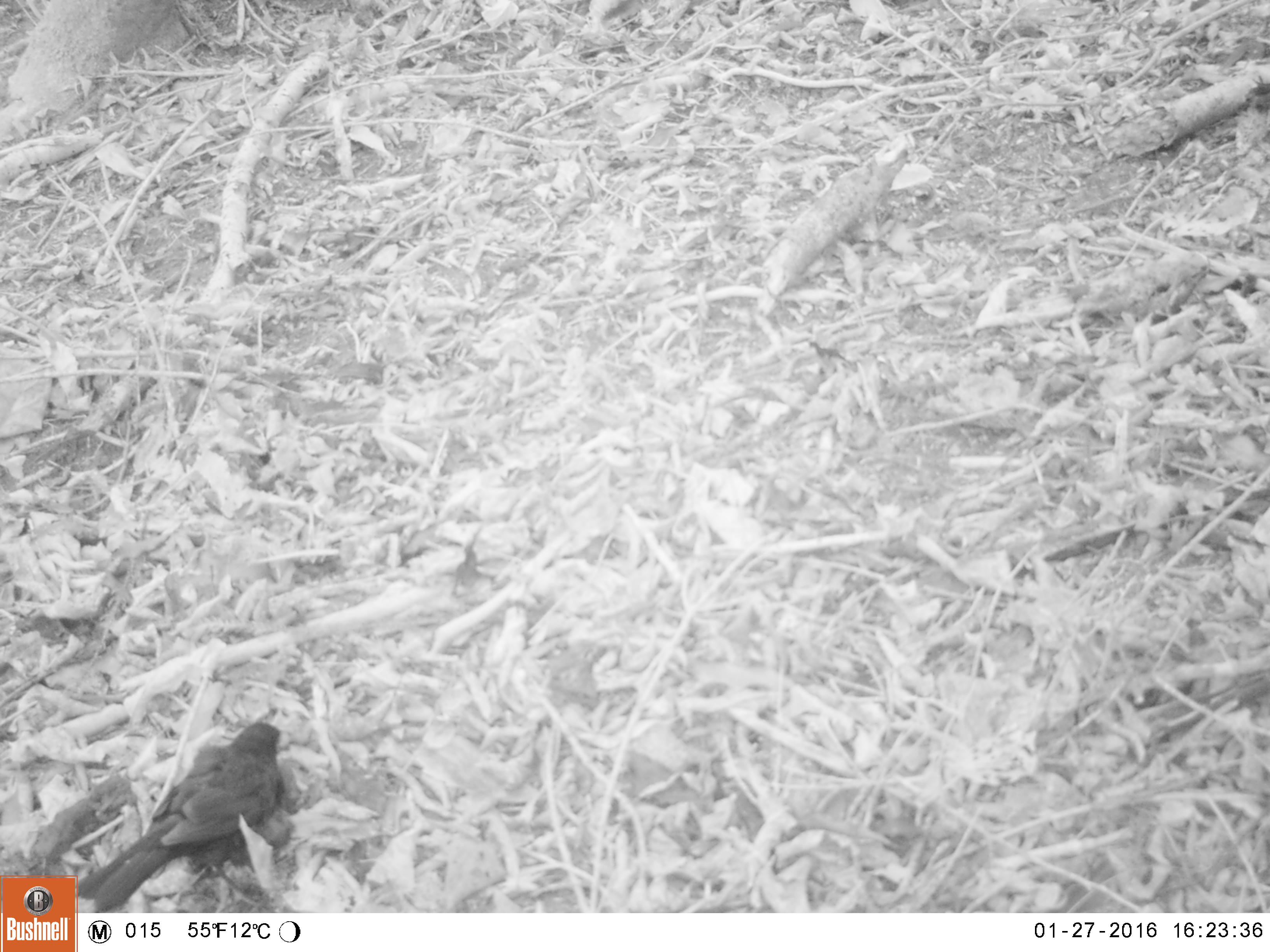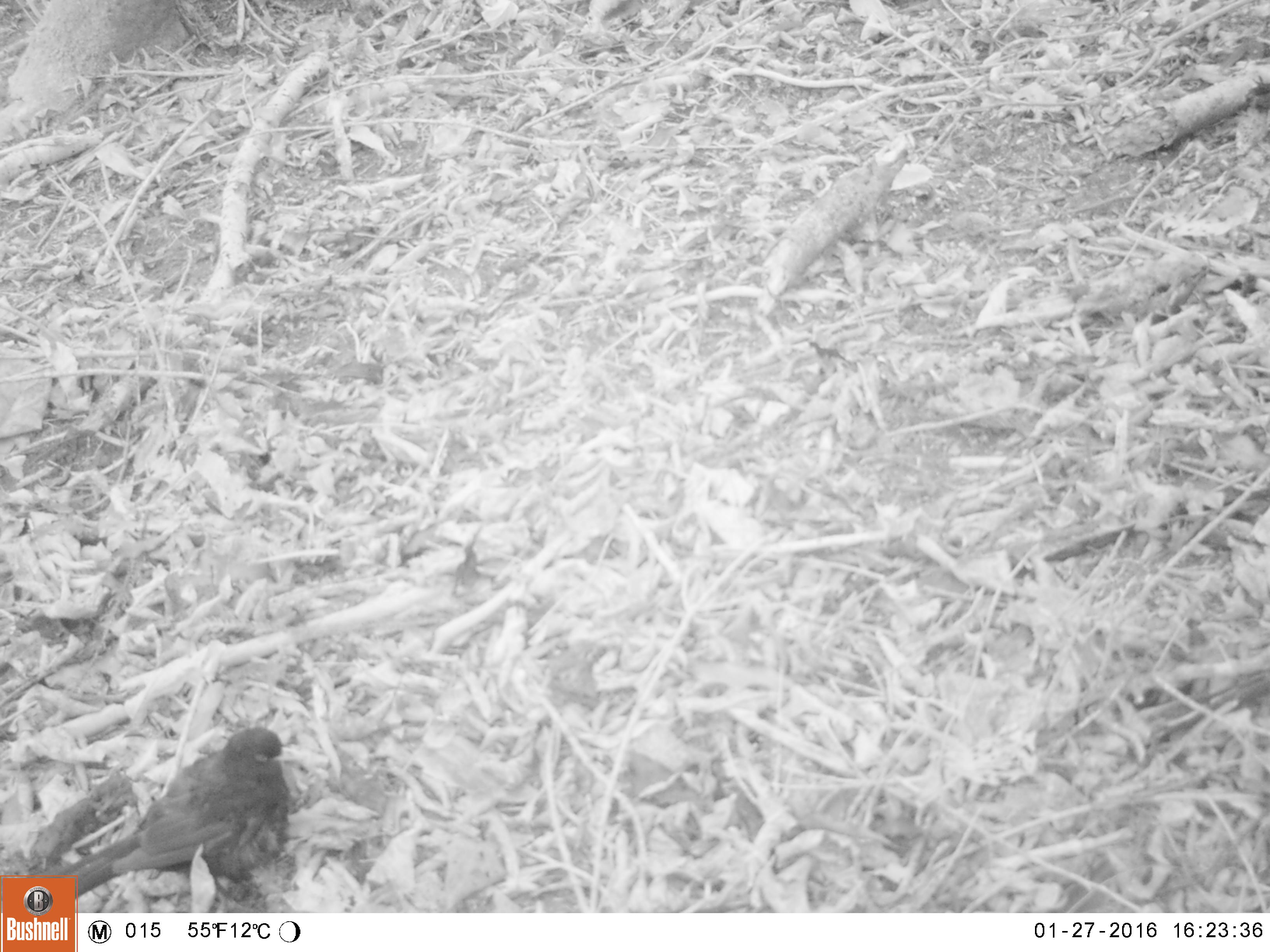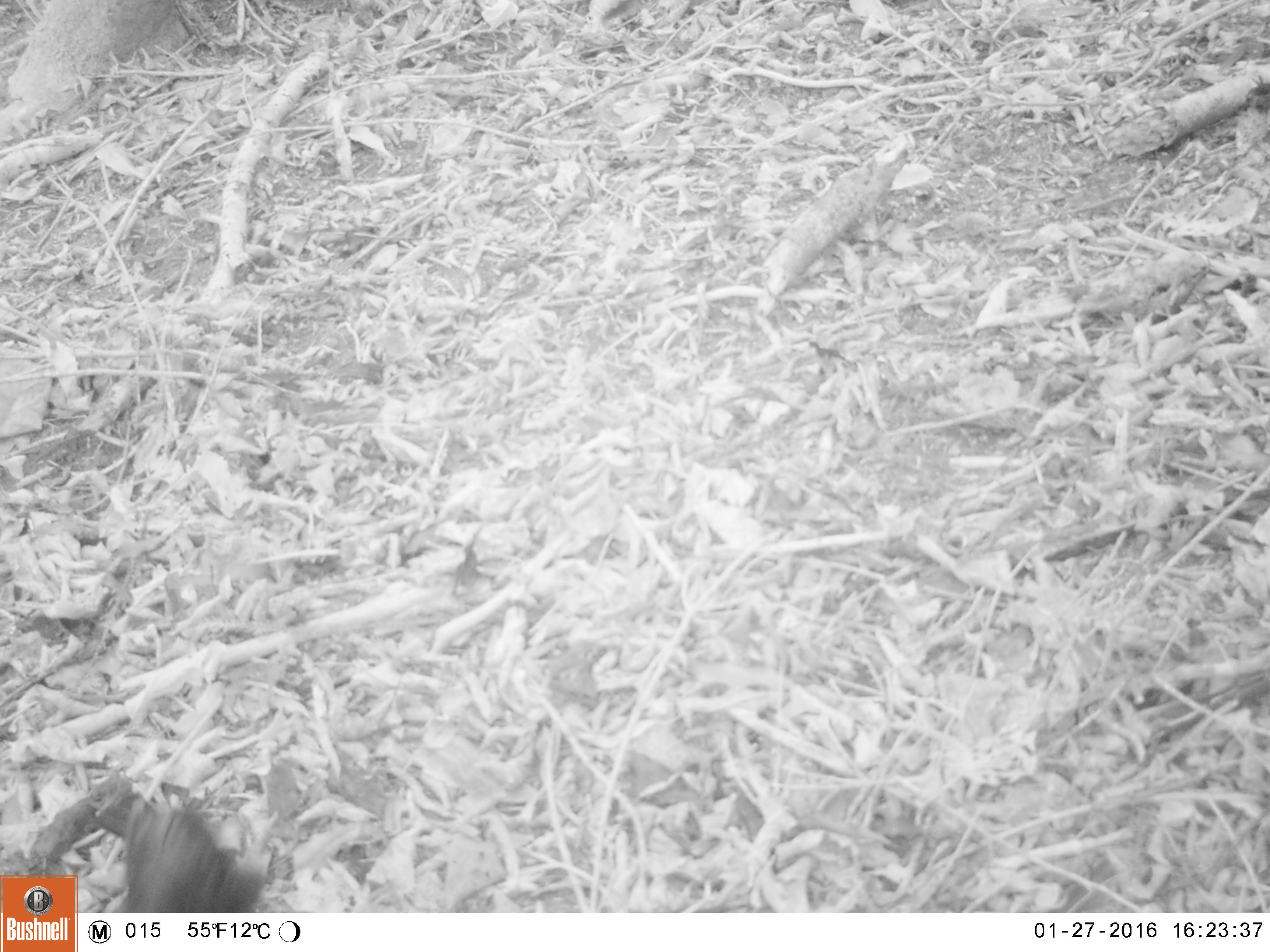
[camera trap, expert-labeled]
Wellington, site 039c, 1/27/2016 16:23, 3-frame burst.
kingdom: Animalia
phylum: Chordata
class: Aves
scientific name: Aves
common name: bird